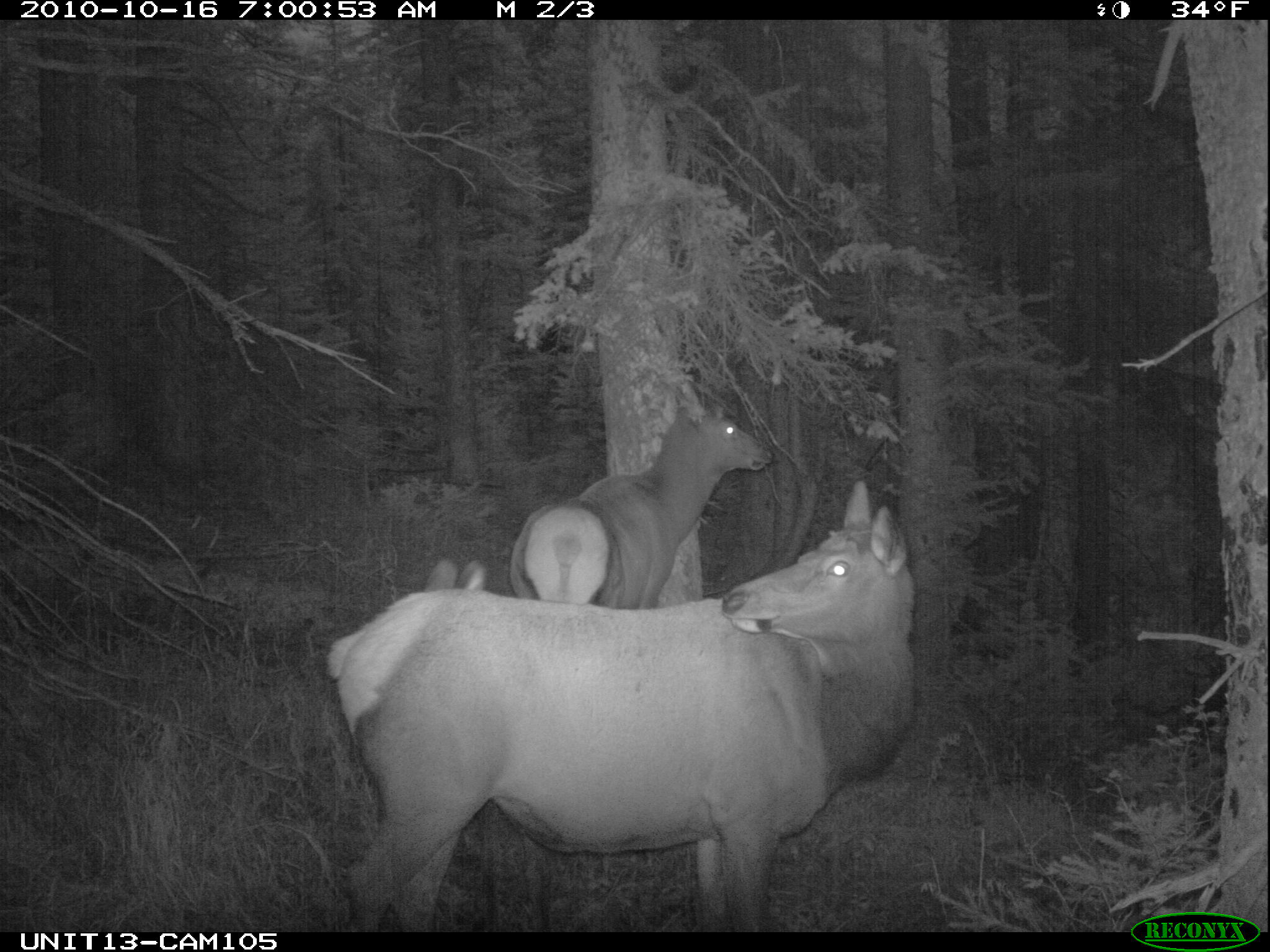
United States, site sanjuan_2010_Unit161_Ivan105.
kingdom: Animalia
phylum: Chordata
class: Mammalia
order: Artiodactyla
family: Cervidae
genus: Cervus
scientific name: Cervus elaphus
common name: red deer